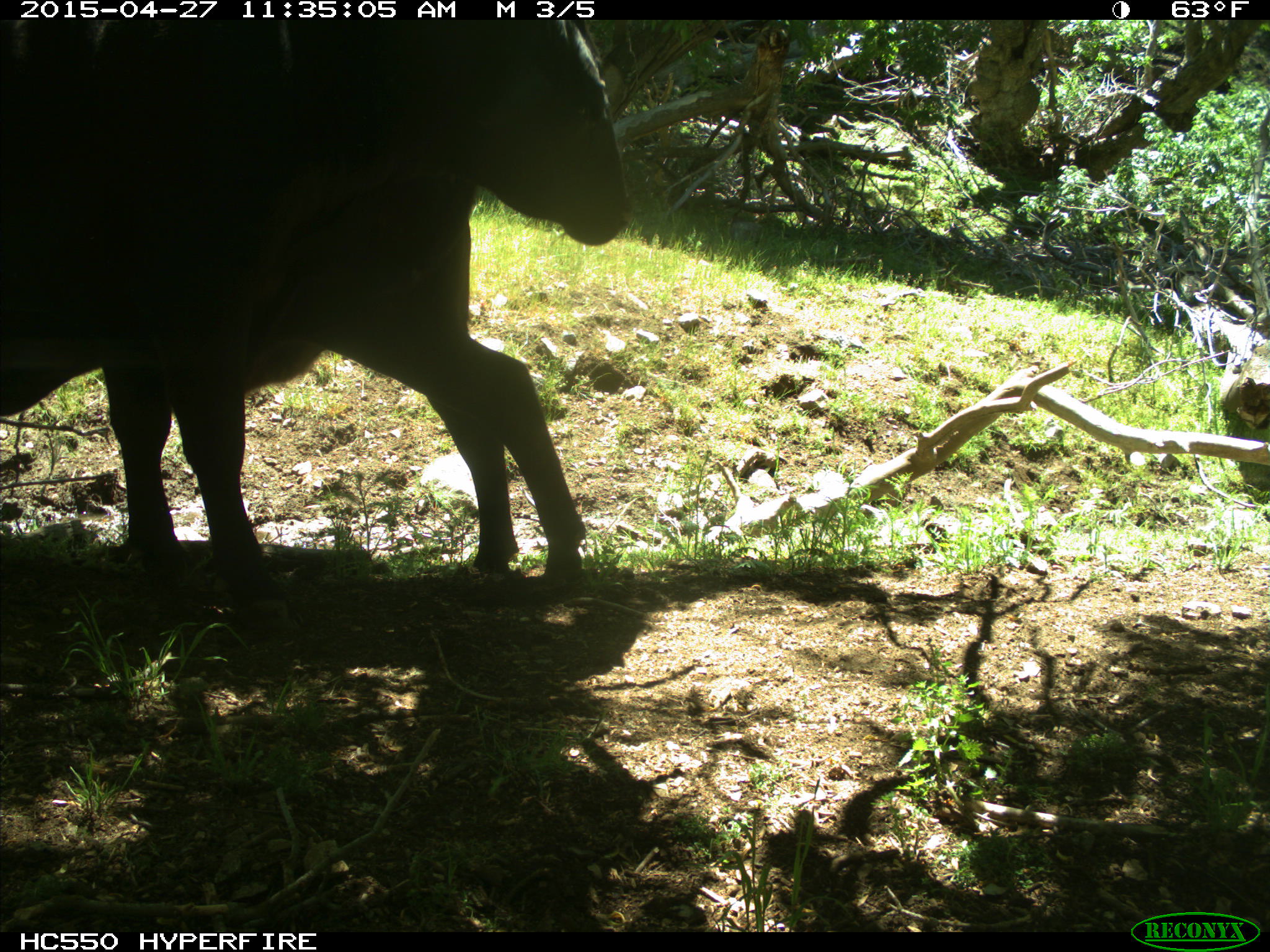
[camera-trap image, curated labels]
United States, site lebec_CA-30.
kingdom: Animalia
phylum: Chordata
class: Mammalia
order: Artiodactyla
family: Bovidae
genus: Bos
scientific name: Bos taurus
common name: domestic cow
Bos taurus (domestic cow).